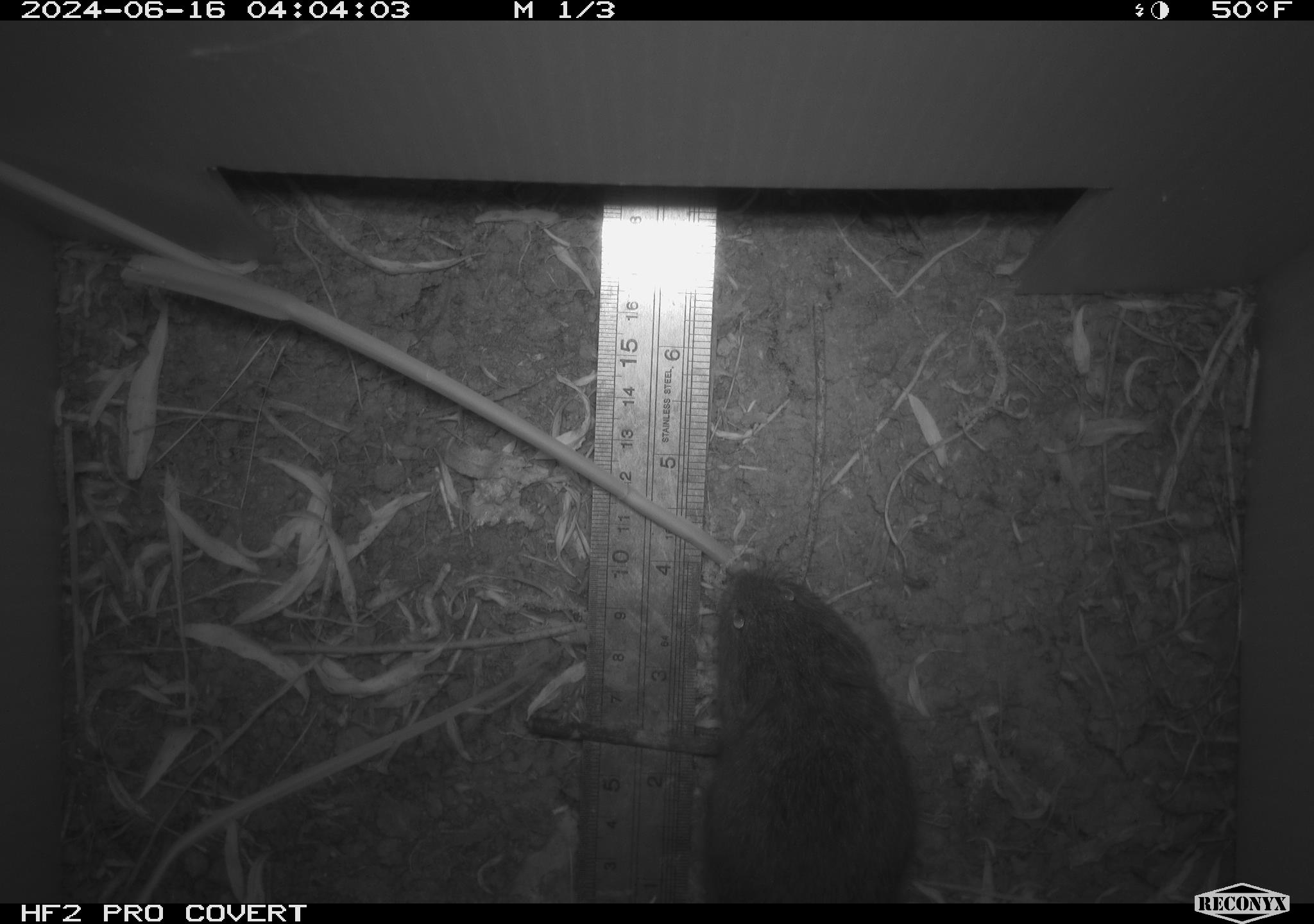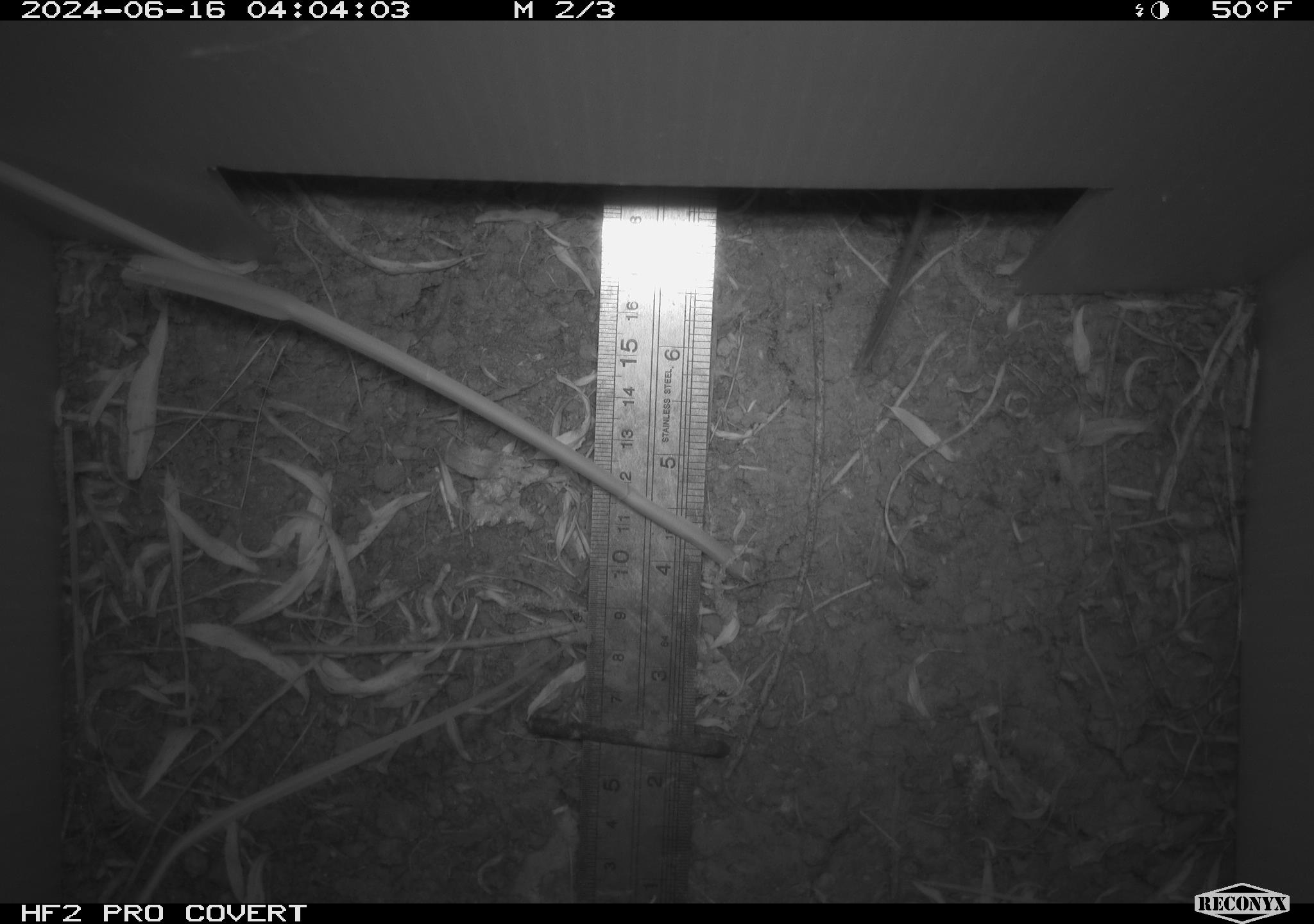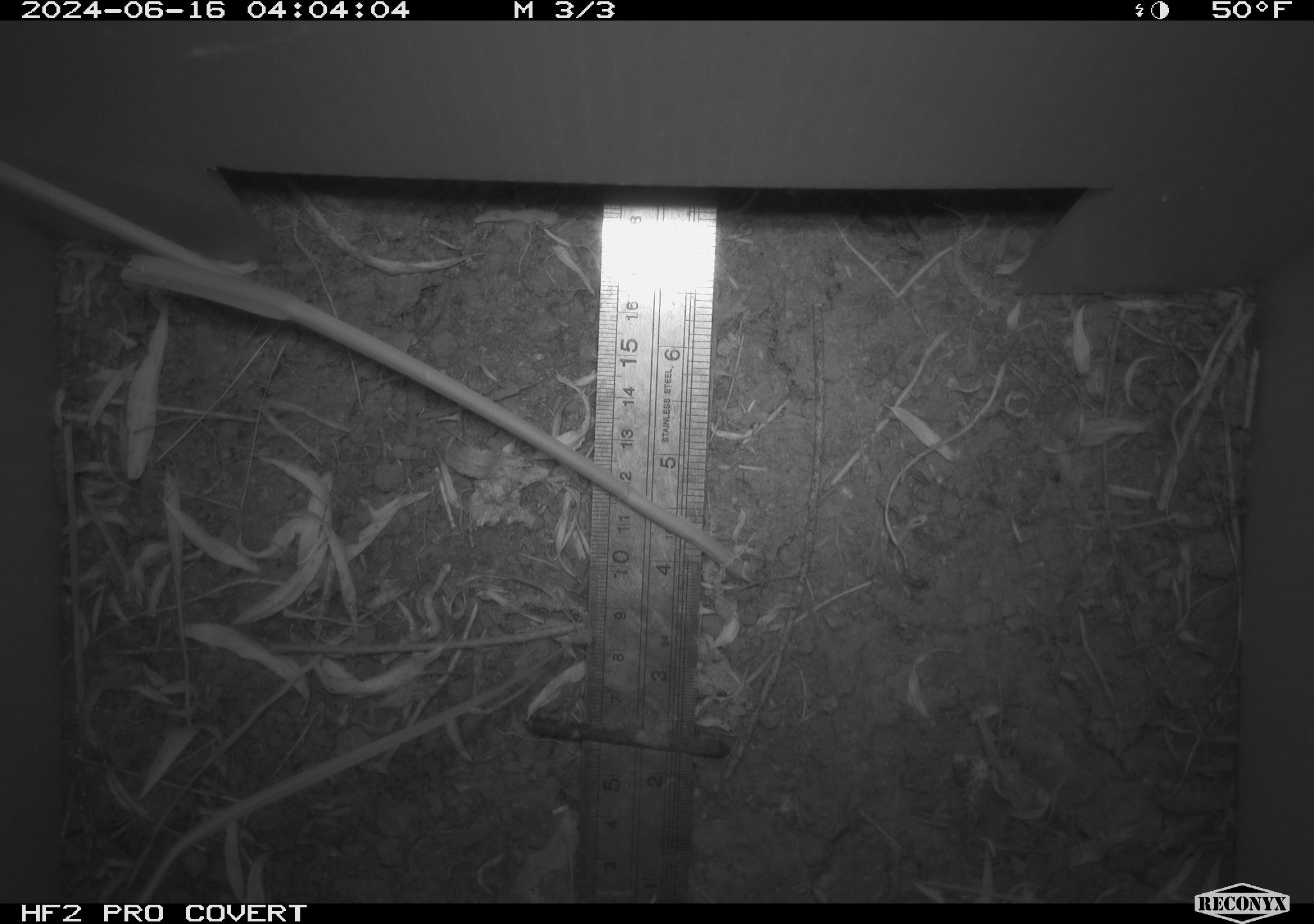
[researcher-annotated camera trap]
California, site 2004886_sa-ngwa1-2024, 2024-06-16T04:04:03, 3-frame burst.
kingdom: Animalia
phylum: Chordata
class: Mammalia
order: Rodentia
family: Cricetidae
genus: Microtus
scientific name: Microtus californicus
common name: california vole